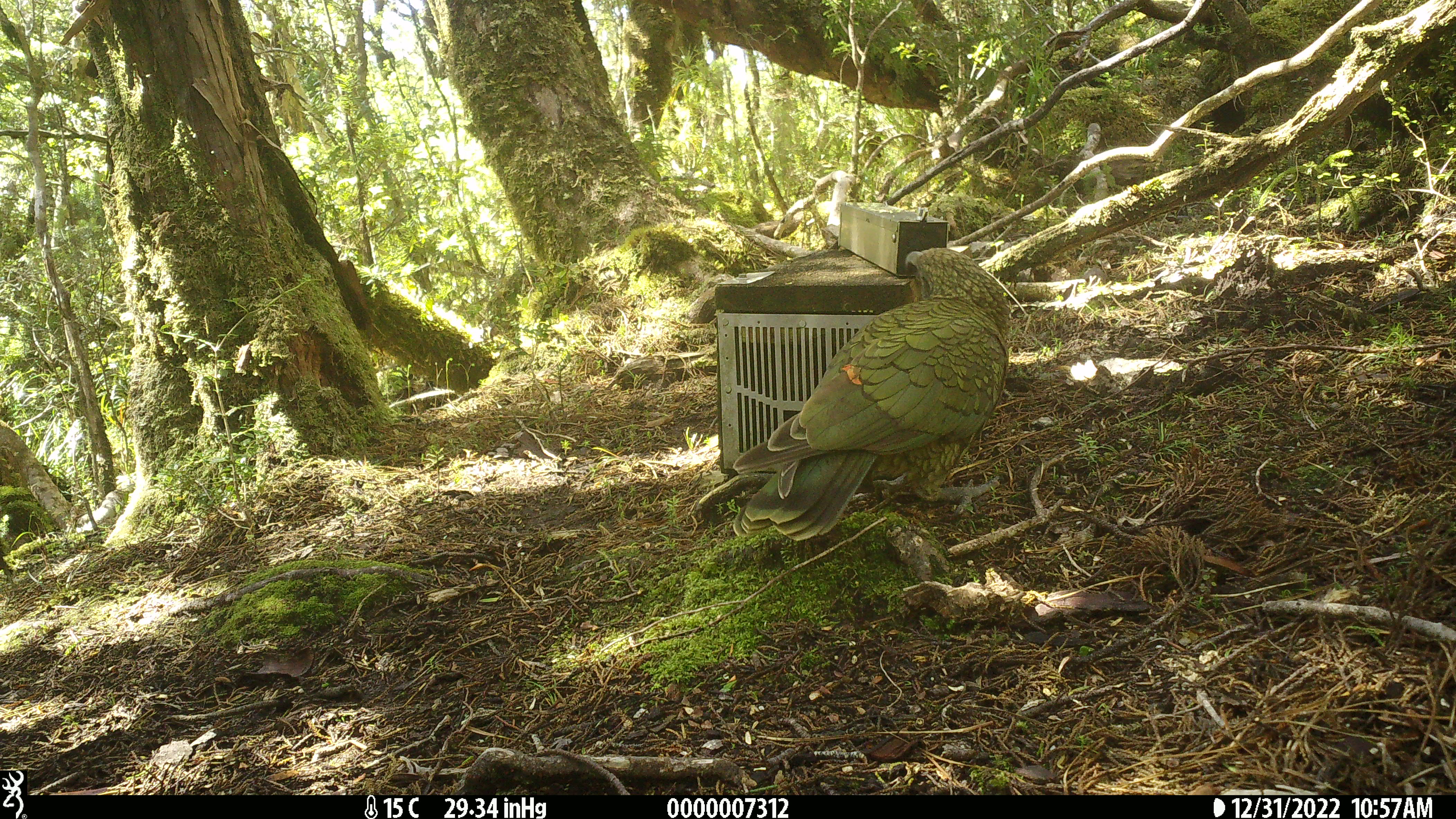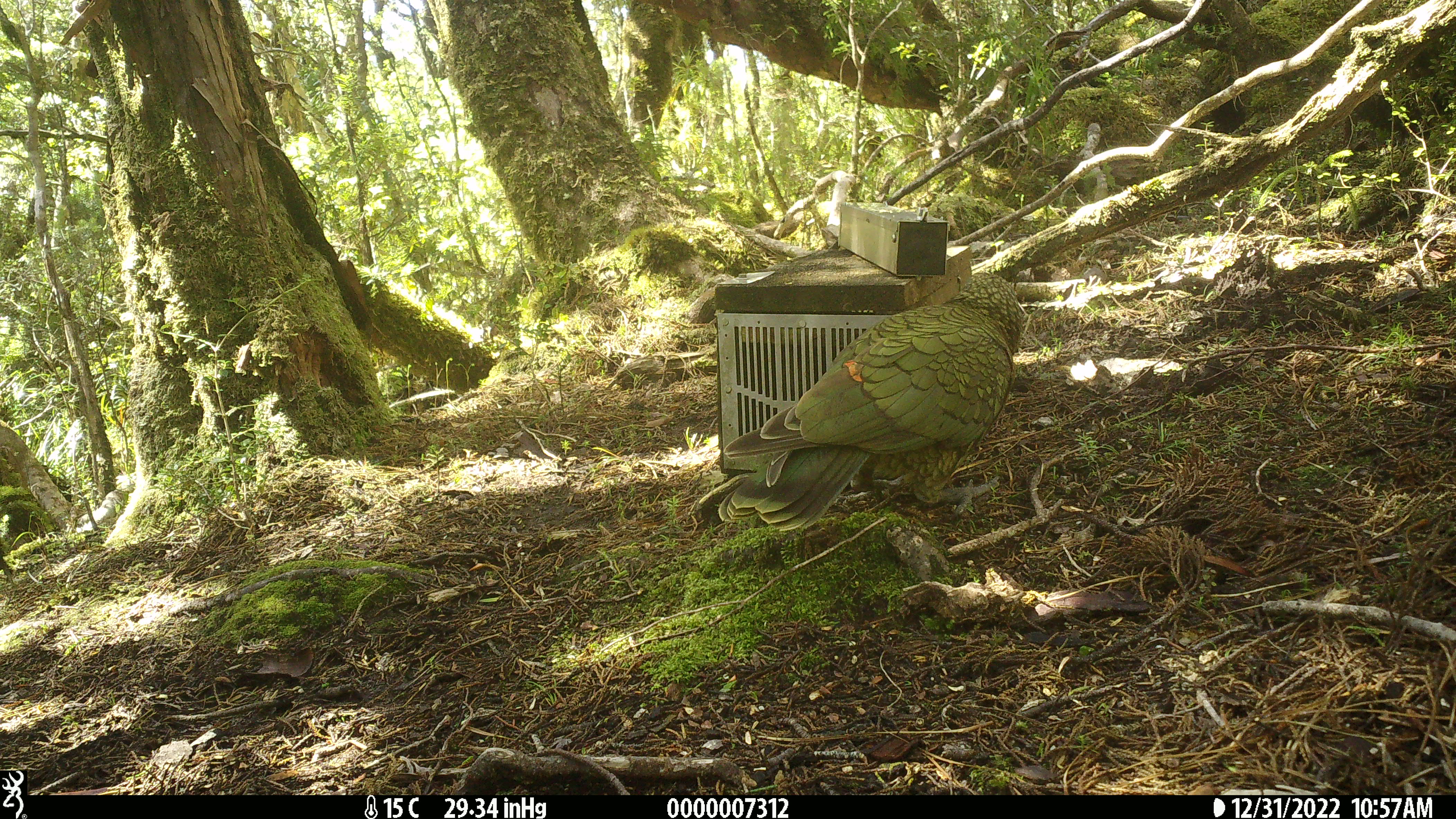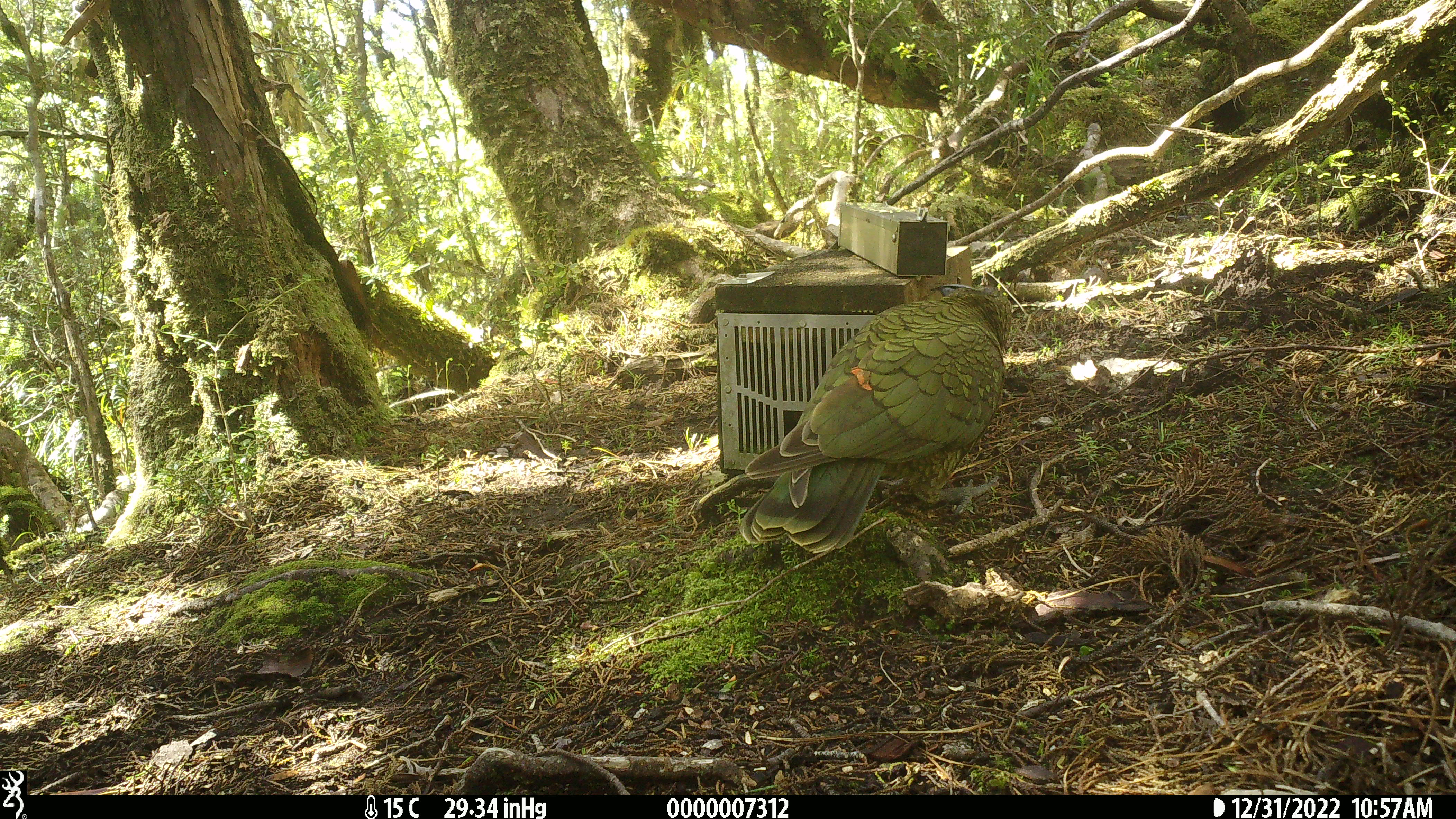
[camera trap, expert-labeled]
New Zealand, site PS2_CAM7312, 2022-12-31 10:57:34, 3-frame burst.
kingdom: Animalia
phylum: Chordata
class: Aves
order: Psittaciformes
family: Strigopidae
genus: Nestor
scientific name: Nestor notabilis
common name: kea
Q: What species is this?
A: Kea (Nestor notabilis).